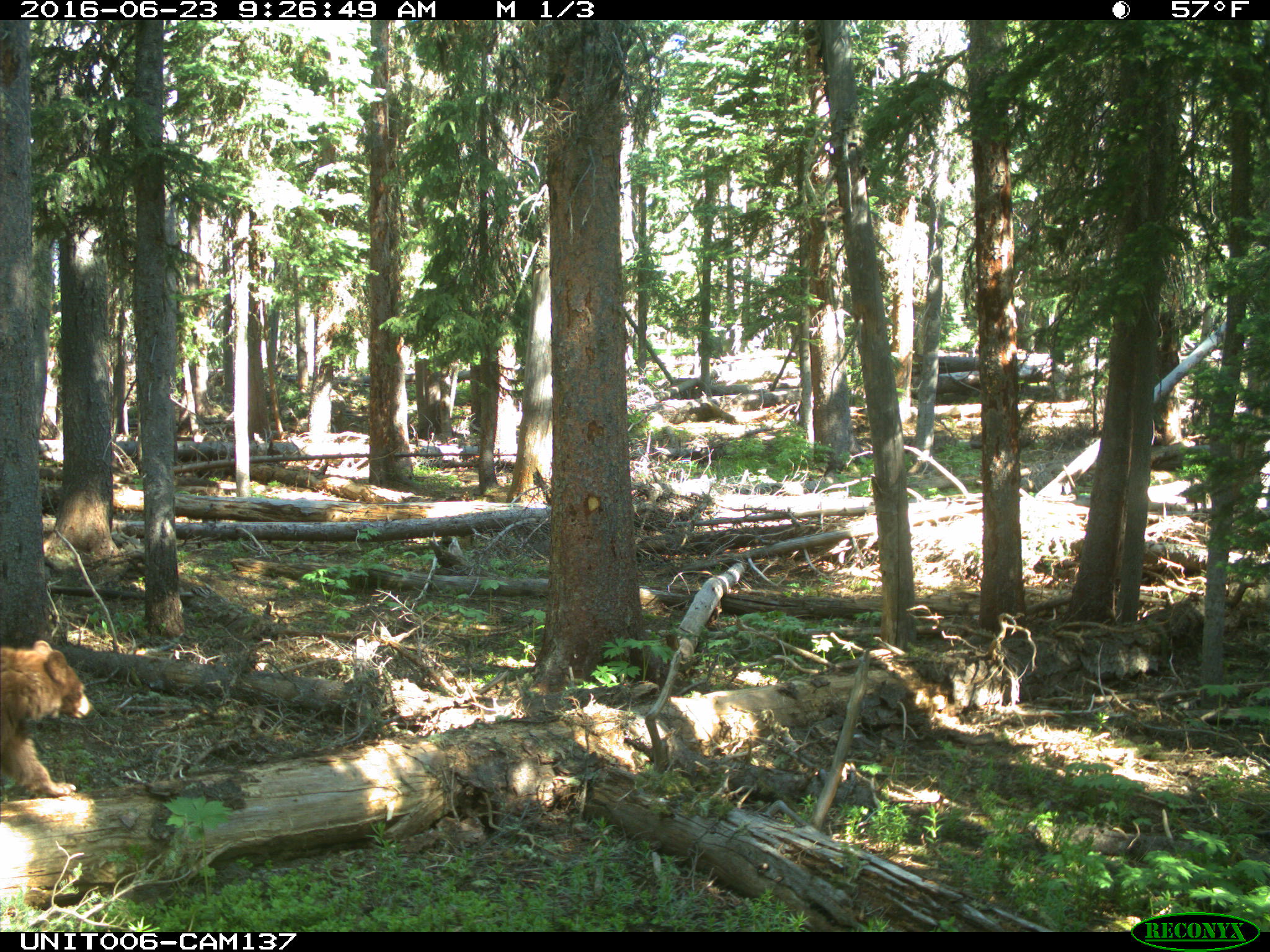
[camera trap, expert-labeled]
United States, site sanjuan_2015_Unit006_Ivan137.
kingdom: Animalia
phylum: Chordata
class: Mammalia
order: Carnivora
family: Ursidae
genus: Ursus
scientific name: Ursus americanus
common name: american black bear